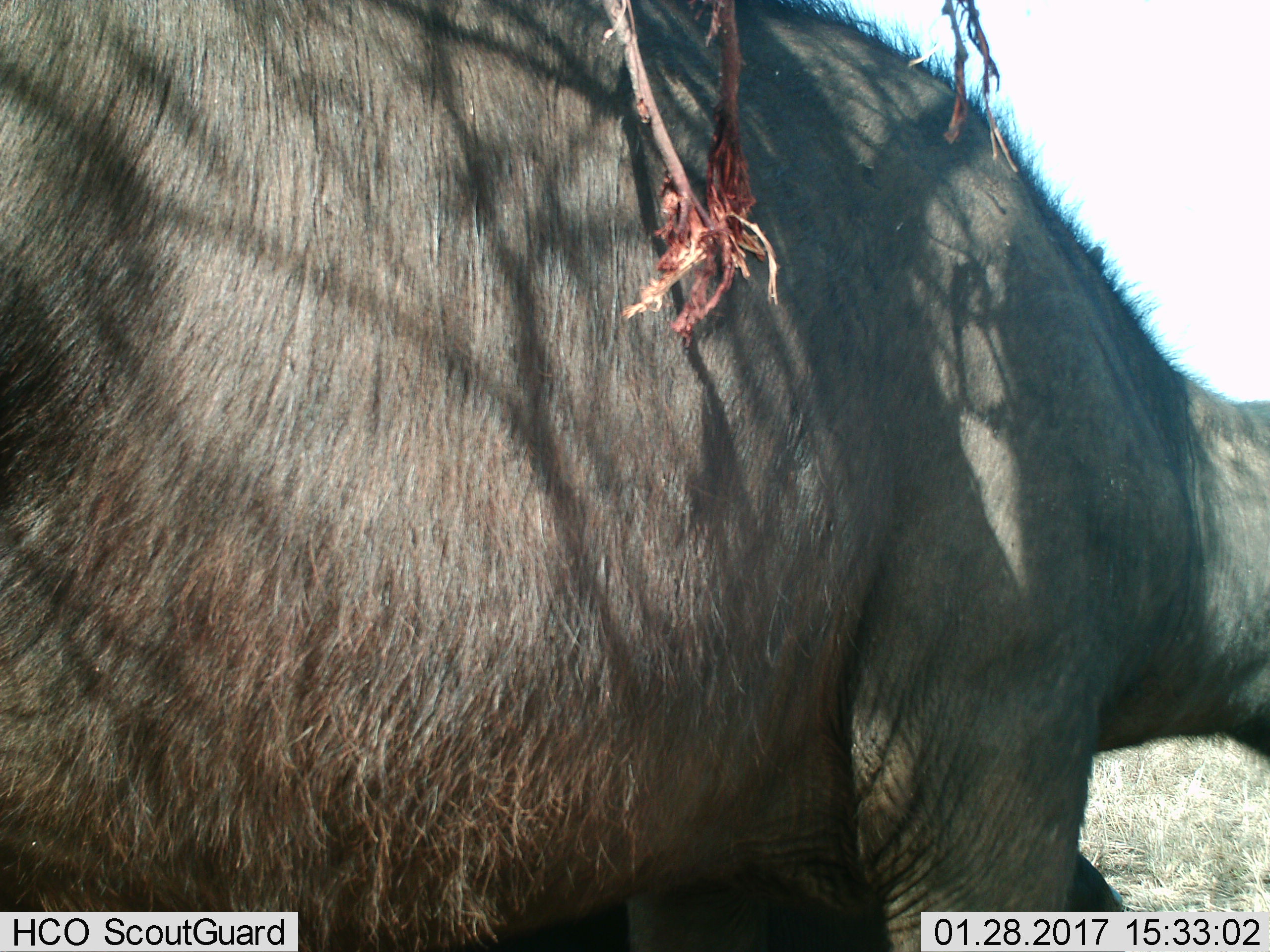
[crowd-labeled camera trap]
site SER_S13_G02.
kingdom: Animalia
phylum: Chordata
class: Mammalia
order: Artiodactyla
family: Bovidae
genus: Syncerus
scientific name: Syncerus caffer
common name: african buffalo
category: buffalo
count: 1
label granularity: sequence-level